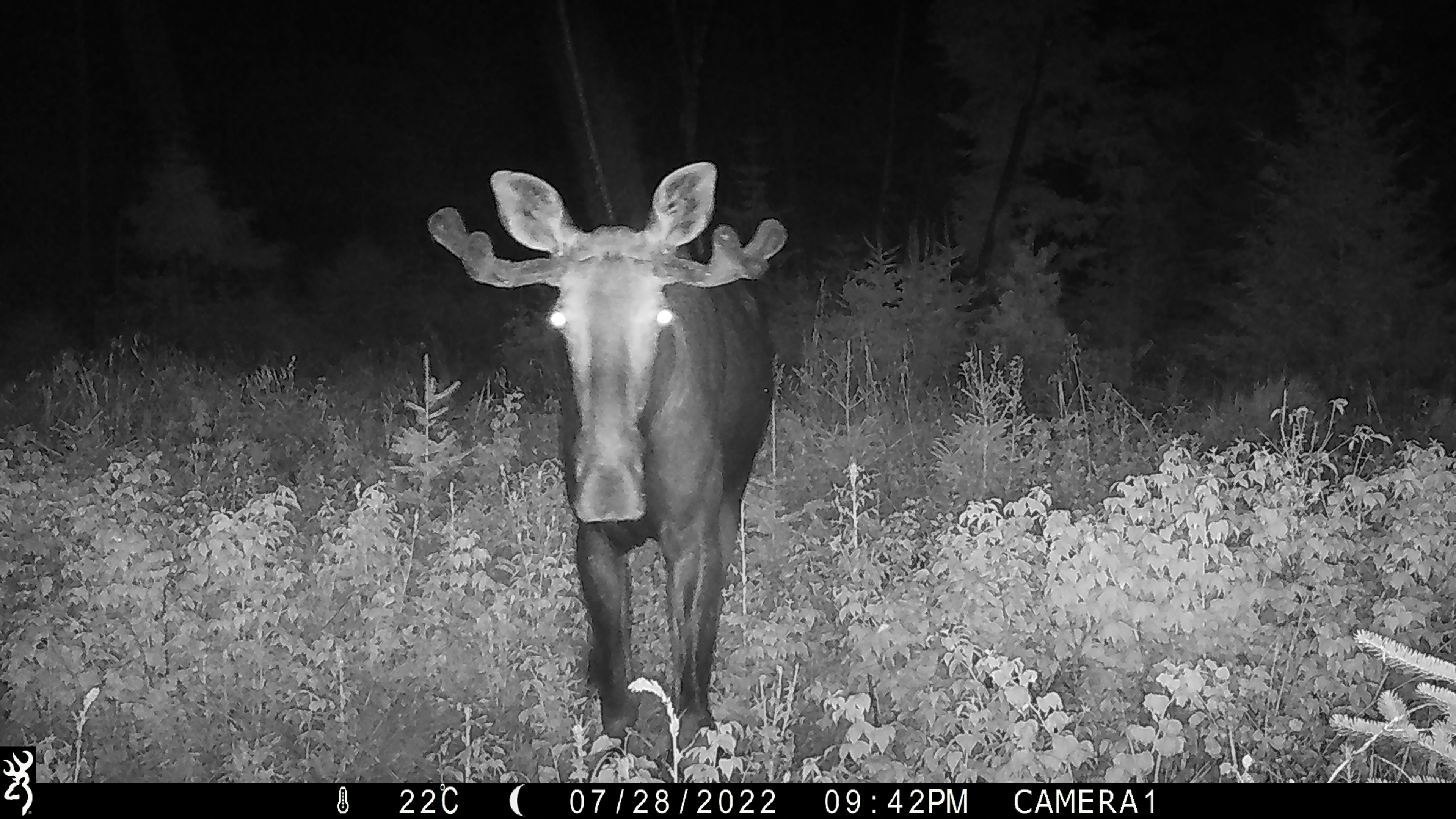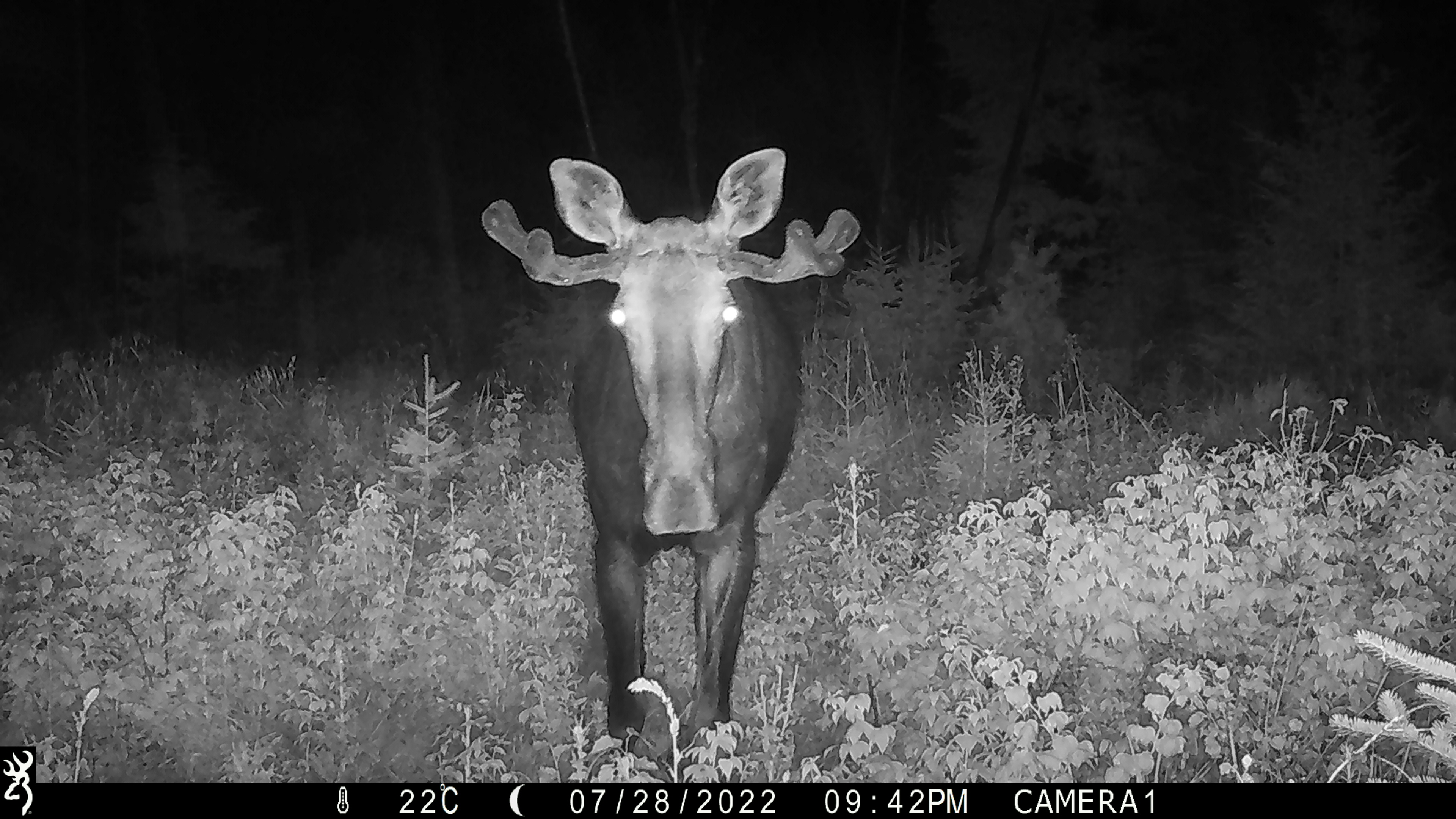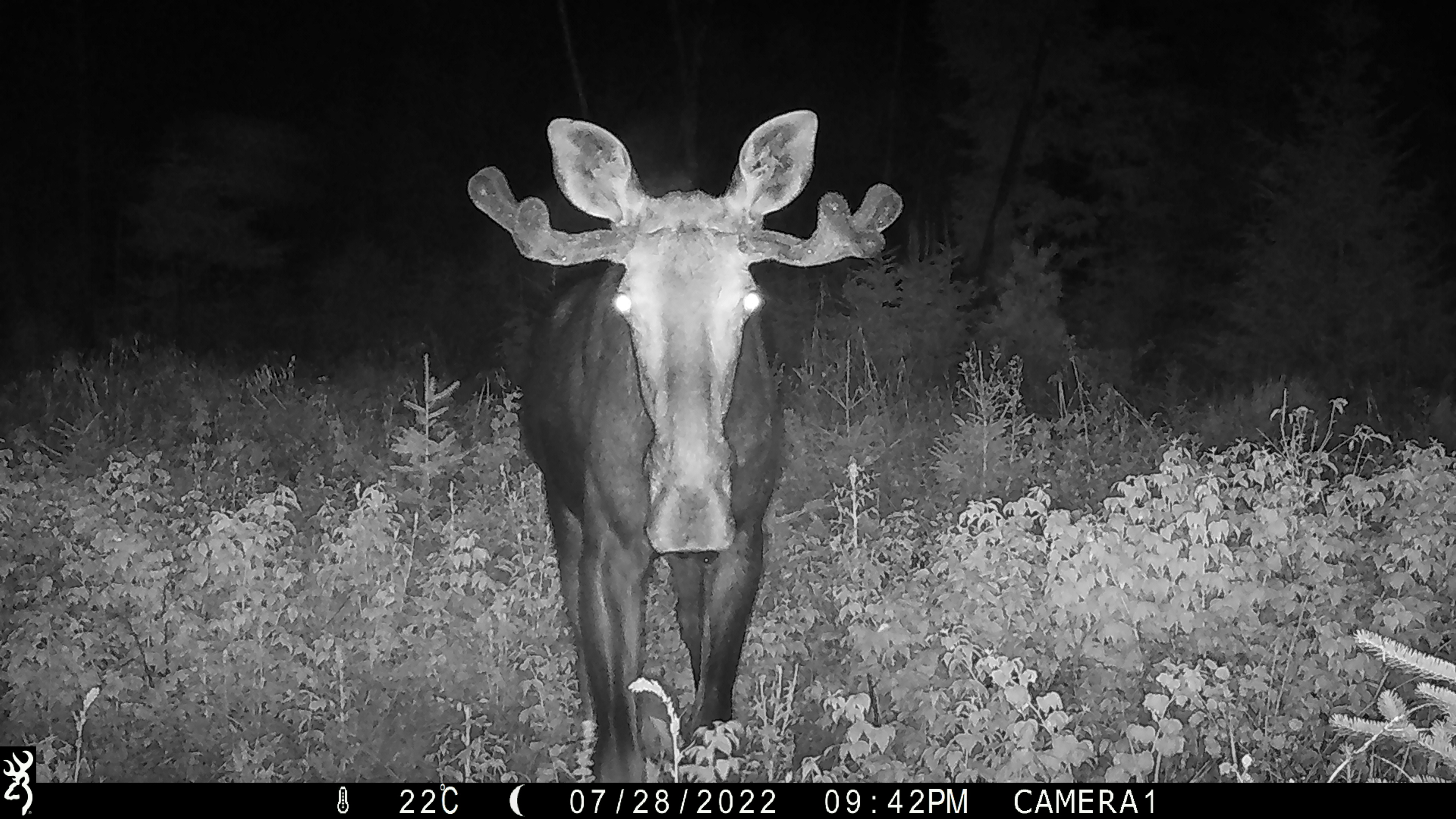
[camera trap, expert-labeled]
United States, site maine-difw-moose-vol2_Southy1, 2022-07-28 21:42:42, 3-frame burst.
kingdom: Animalia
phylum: Chordata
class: Mammalia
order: Artiodactyla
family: Cervidae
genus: Alces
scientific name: Alces alces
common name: moose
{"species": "moose (Alces alces)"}